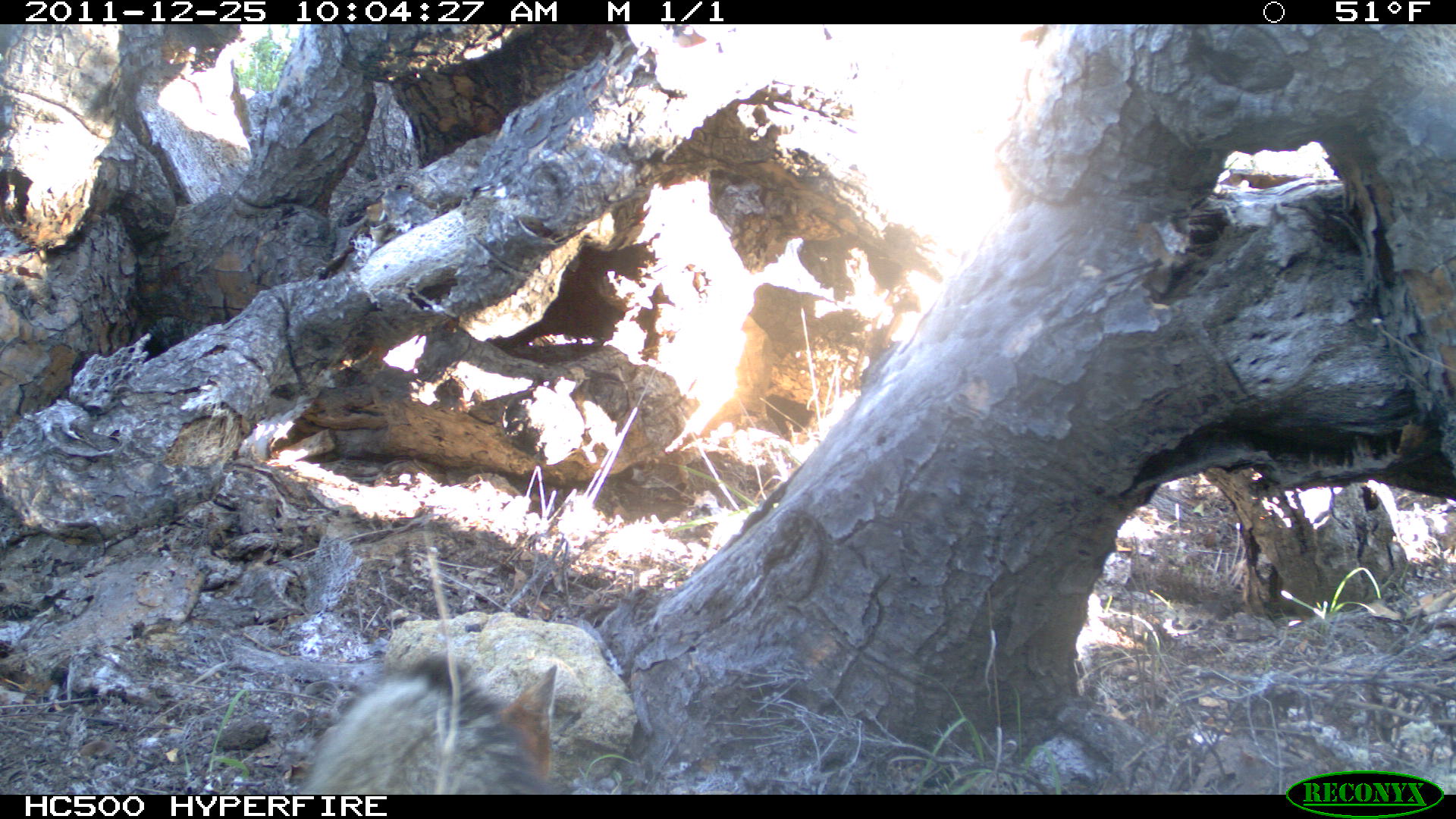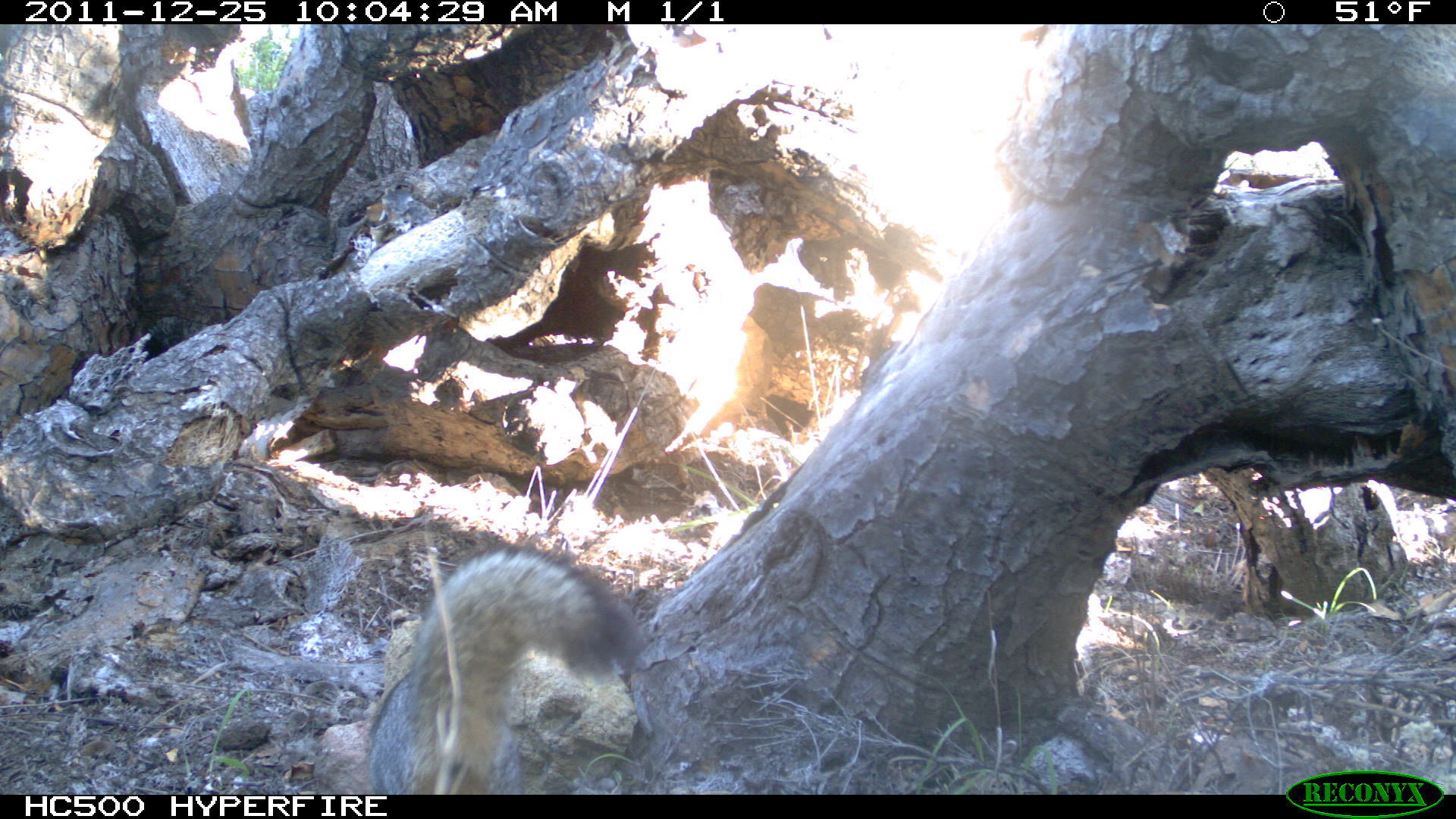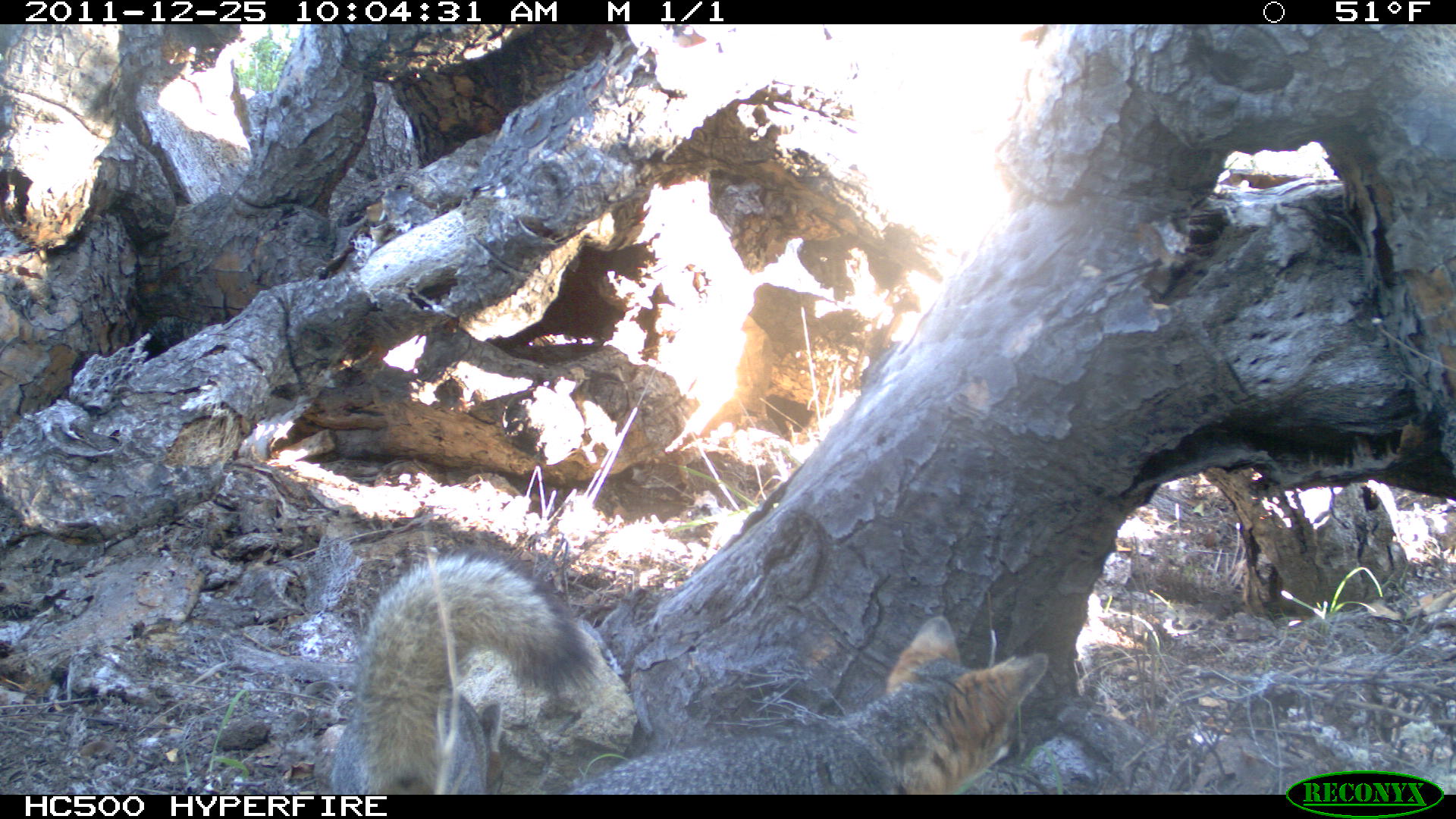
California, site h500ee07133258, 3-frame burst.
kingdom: Animalia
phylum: Chordata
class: Mammalia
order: Carnivora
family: Canidae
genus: Urocyon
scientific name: Urocyon littoralis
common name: island fox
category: fox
Fox (island fox) (Urocyon littoralis).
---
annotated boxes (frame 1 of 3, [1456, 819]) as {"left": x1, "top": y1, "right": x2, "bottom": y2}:
fox: {"left": 295, "top": 653, "right": 557, "bottom": 793}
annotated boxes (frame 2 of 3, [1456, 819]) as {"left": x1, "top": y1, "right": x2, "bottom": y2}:
fox: {"left": 369, "top": 541, "right": 649, "bottom": 794}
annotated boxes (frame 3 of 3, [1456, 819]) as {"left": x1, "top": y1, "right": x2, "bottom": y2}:
fox: {"left": 562, "top": 616, "right": 1047, "bottom": 795}; {"left": 328, "top": 549, "right": 598, "bottom": 795}